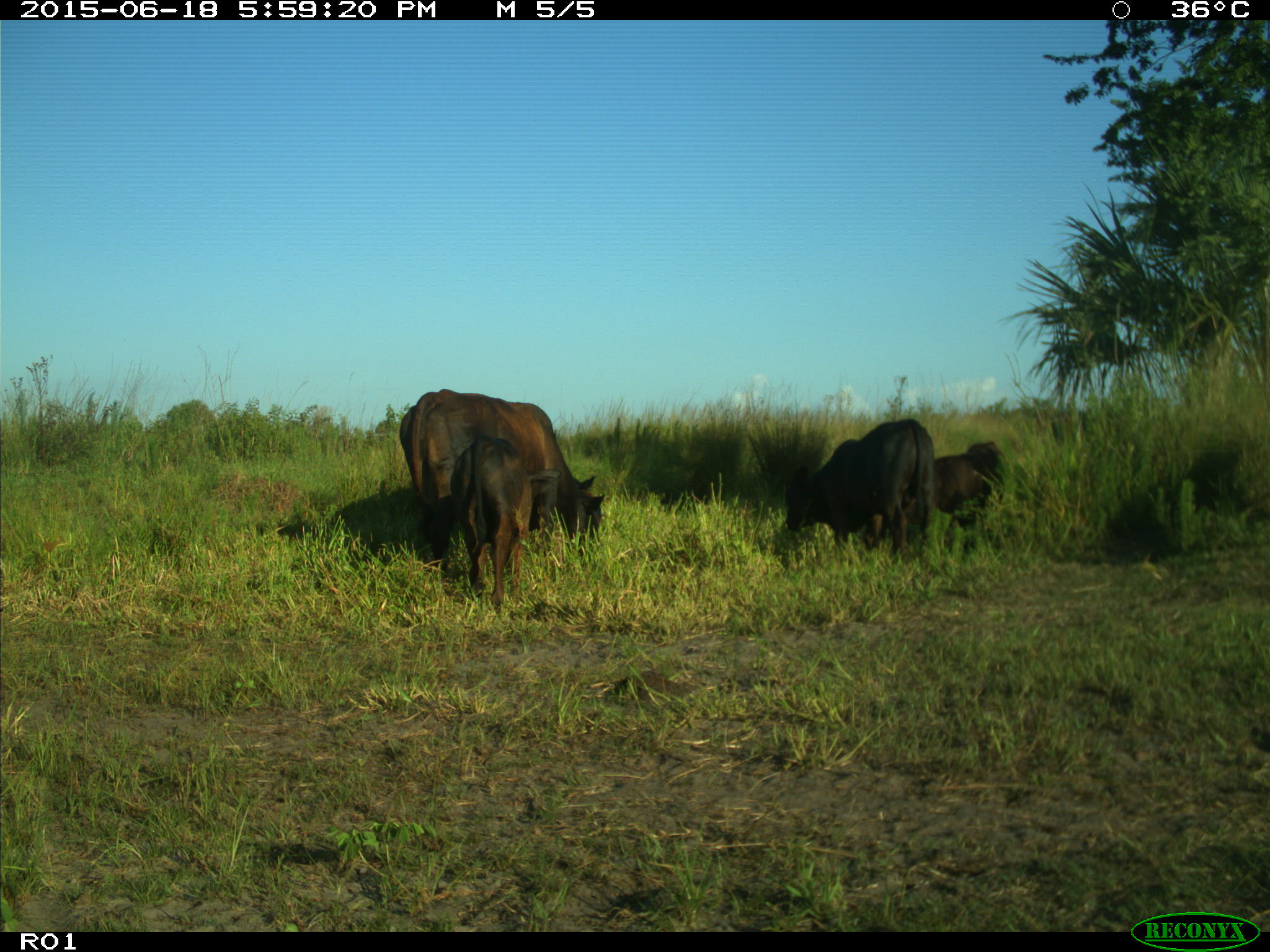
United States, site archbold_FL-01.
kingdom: Animalia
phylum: Chordata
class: Mammalia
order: Artiodactyla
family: Bovidae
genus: Bos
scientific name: Bos taurus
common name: domestic cow